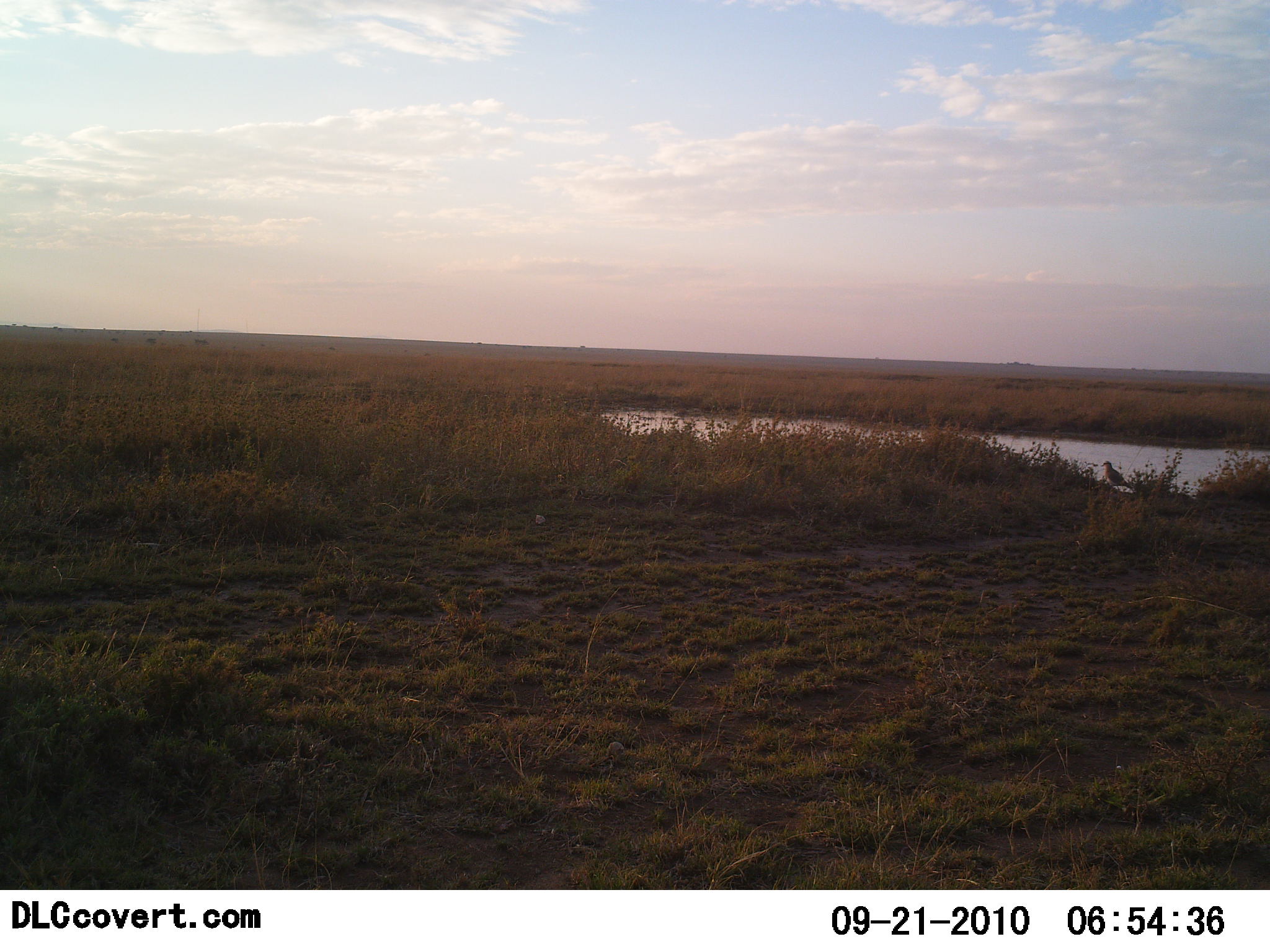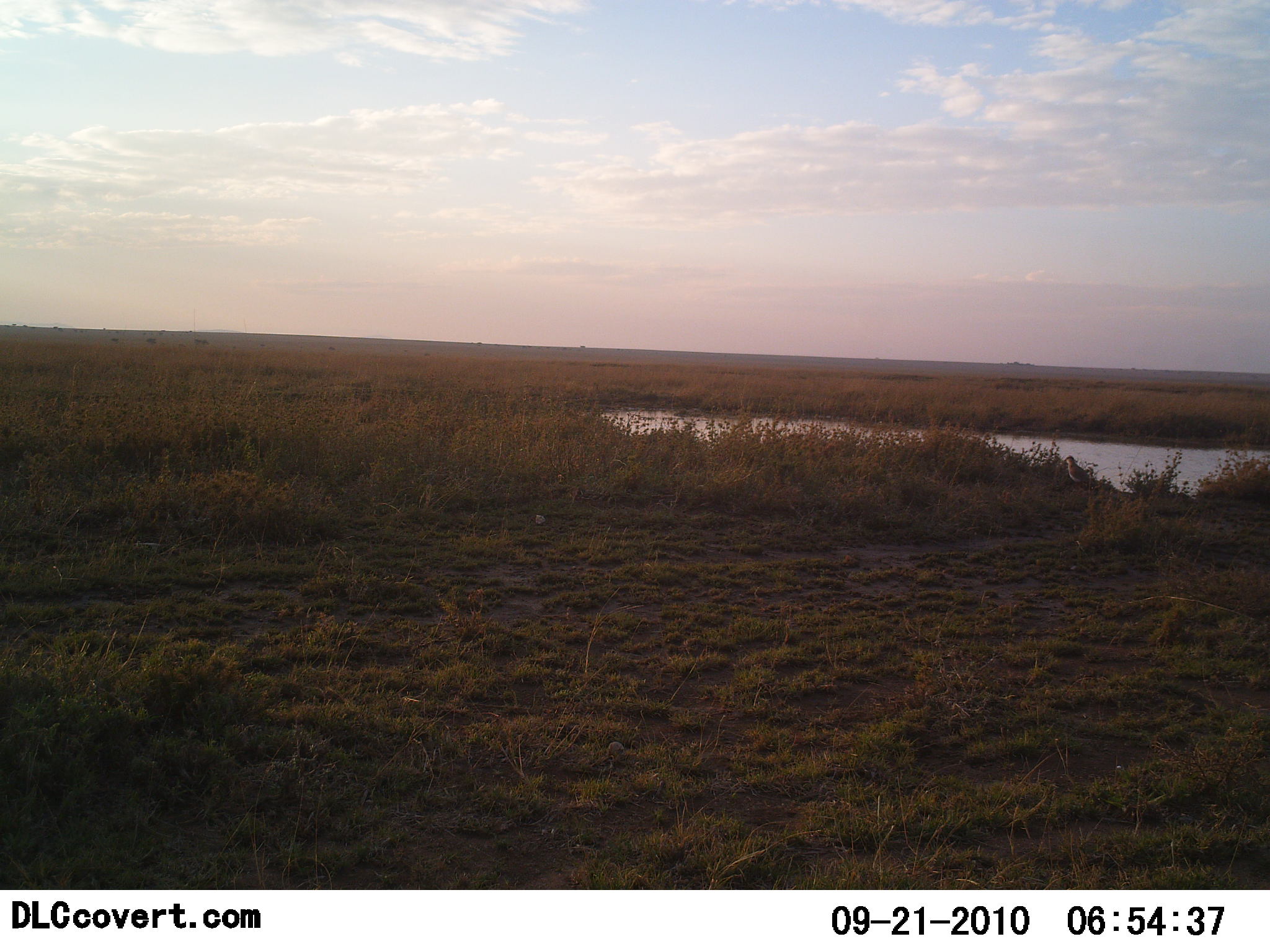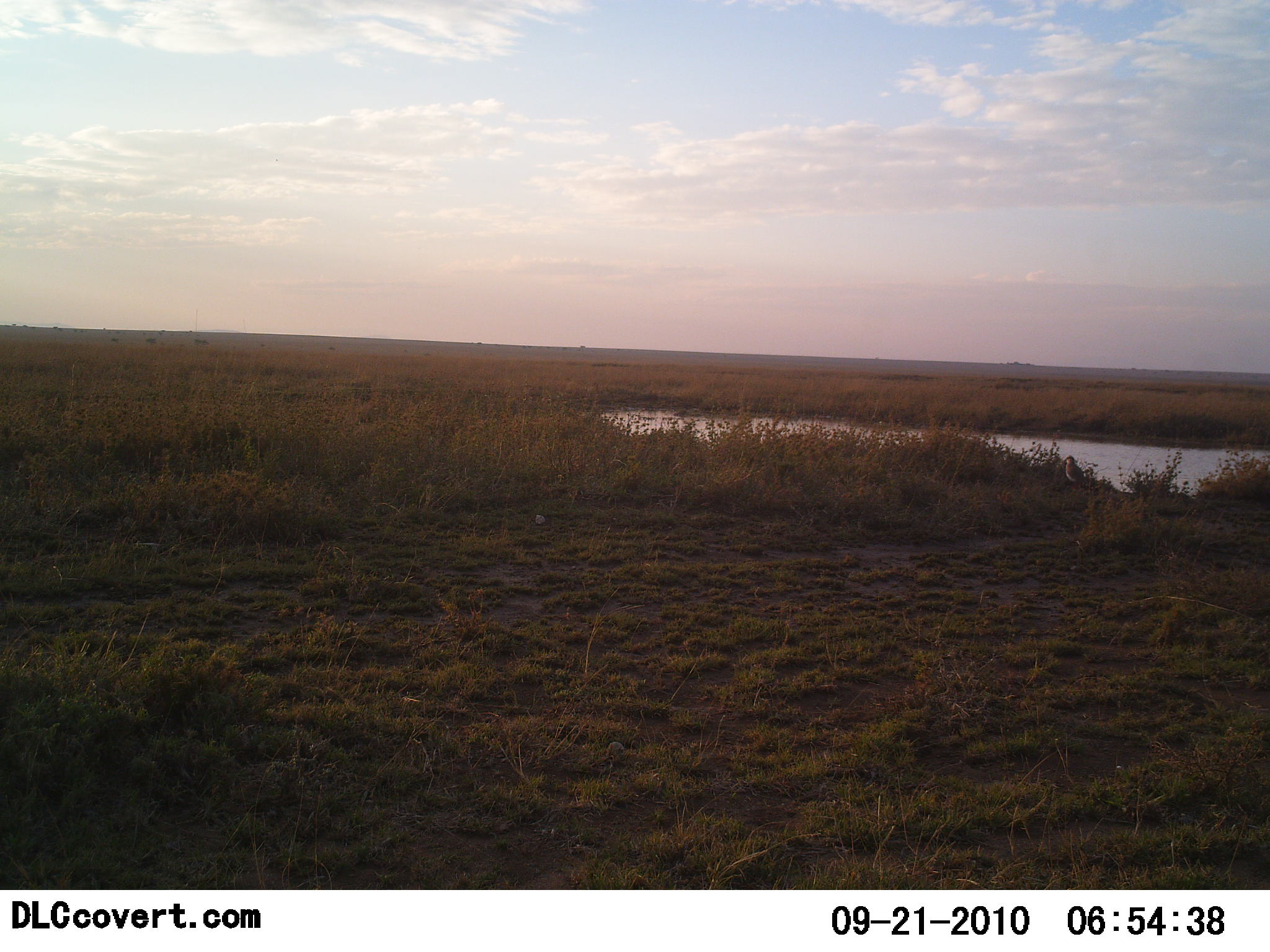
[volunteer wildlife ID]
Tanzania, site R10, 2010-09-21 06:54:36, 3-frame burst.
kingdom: Animalia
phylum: Chordata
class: Aves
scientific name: Aves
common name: bird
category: otherbird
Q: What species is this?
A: Otherbird (bird) (Aves).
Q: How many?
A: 1.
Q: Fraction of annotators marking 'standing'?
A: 17%.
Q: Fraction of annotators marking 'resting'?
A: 0%.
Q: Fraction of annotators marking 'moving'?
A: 83%.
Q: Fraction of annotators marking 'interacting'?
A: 0%.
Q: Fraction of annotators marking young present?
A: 0%.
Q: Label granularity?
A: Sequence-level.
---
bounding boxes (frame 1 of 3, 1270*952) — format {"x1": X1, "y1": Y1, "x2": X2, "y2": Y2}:
animal: {"x1": 1100, "y1": 461, "x2": 1135, "y2": 490}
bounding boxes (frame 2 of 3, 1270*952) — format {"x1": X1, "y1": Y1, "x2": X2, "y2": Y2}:
animal: {"x1": 1062, "y1": 455, "x2": 1094, "y2": 483}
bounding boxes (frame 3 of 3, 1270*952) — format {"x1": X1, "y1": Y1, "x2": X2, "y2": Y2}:
animal: {"x1": 1063, "y1": 455, "x2": 1087, "y2": 482}